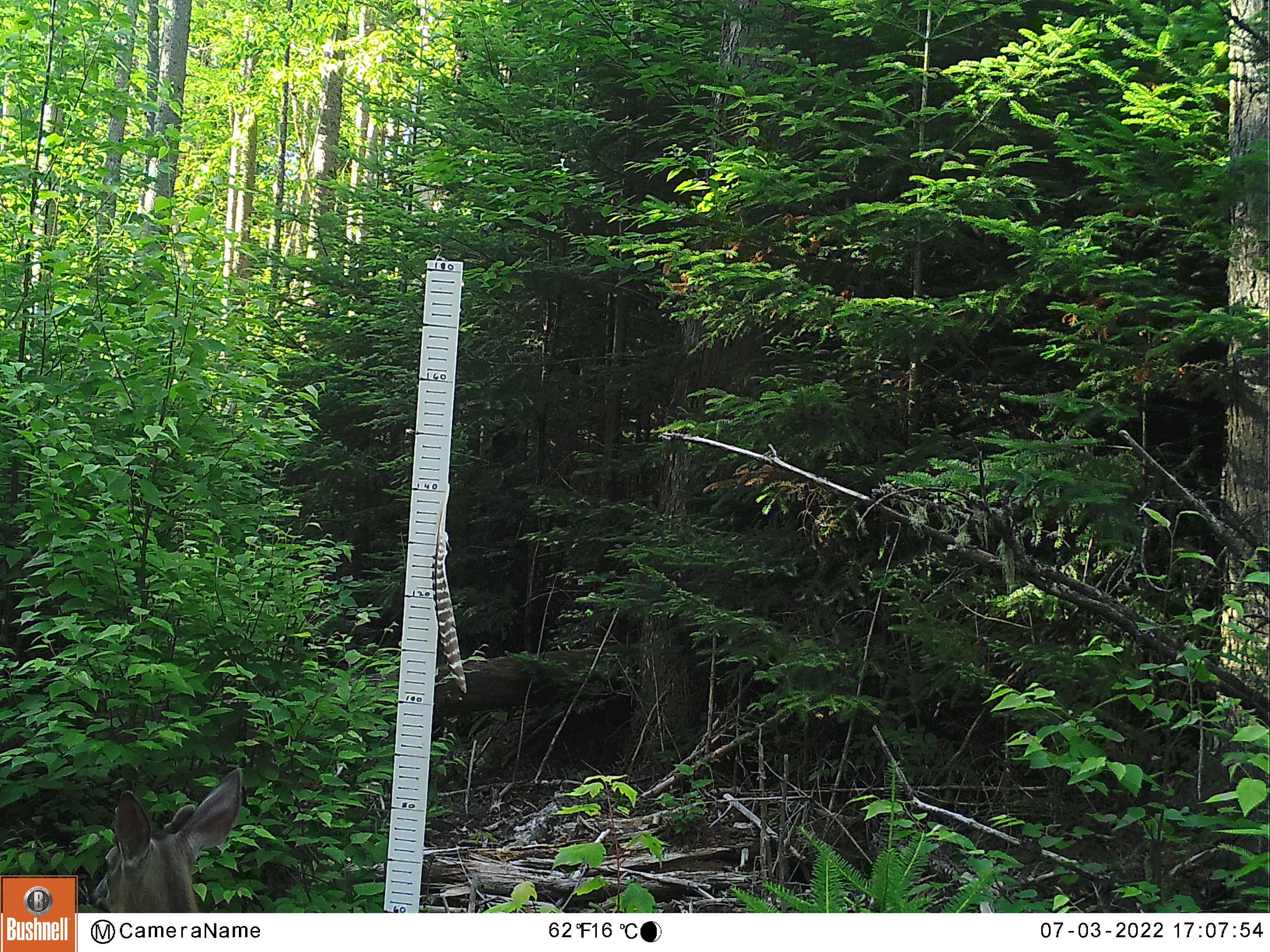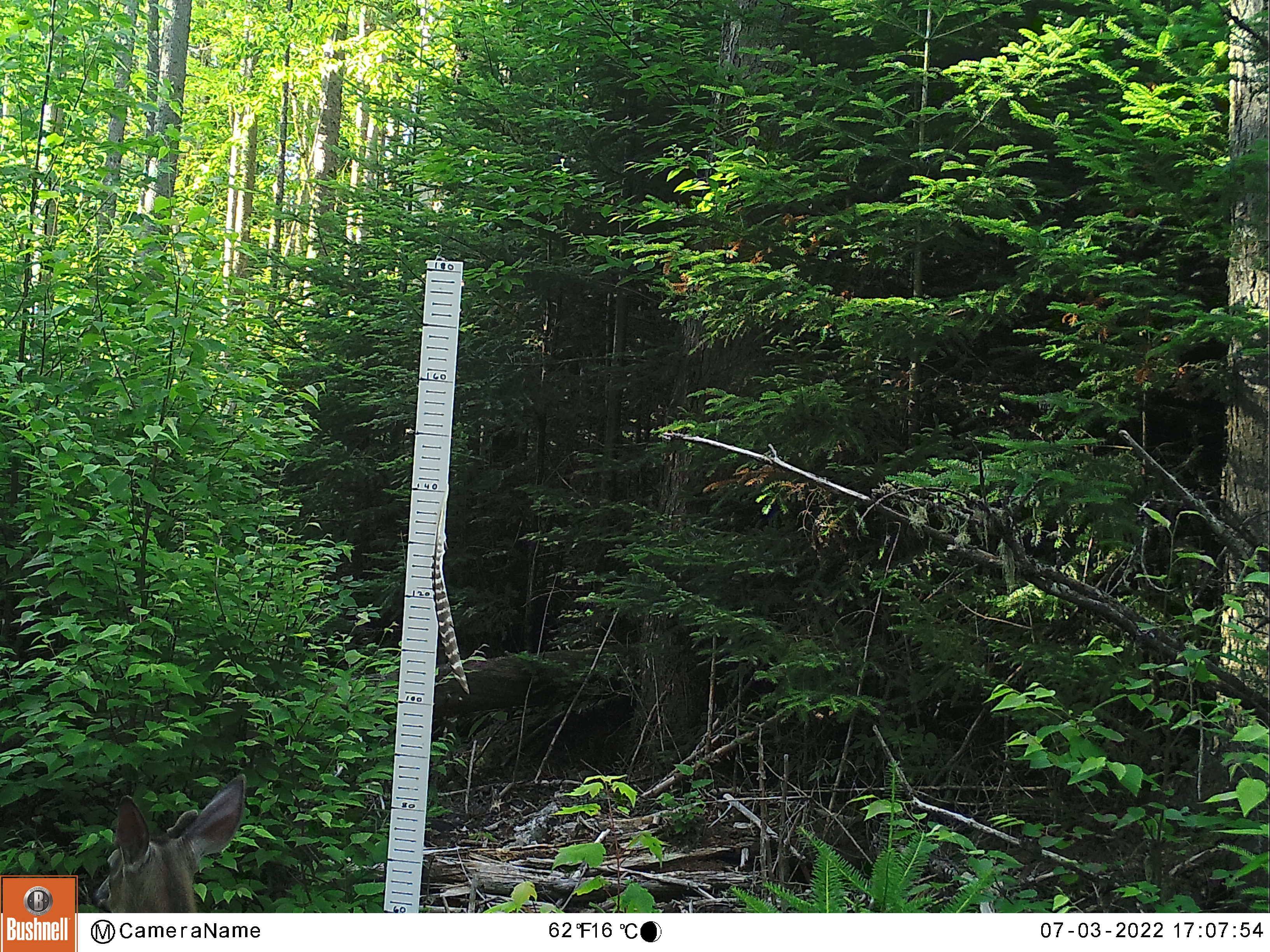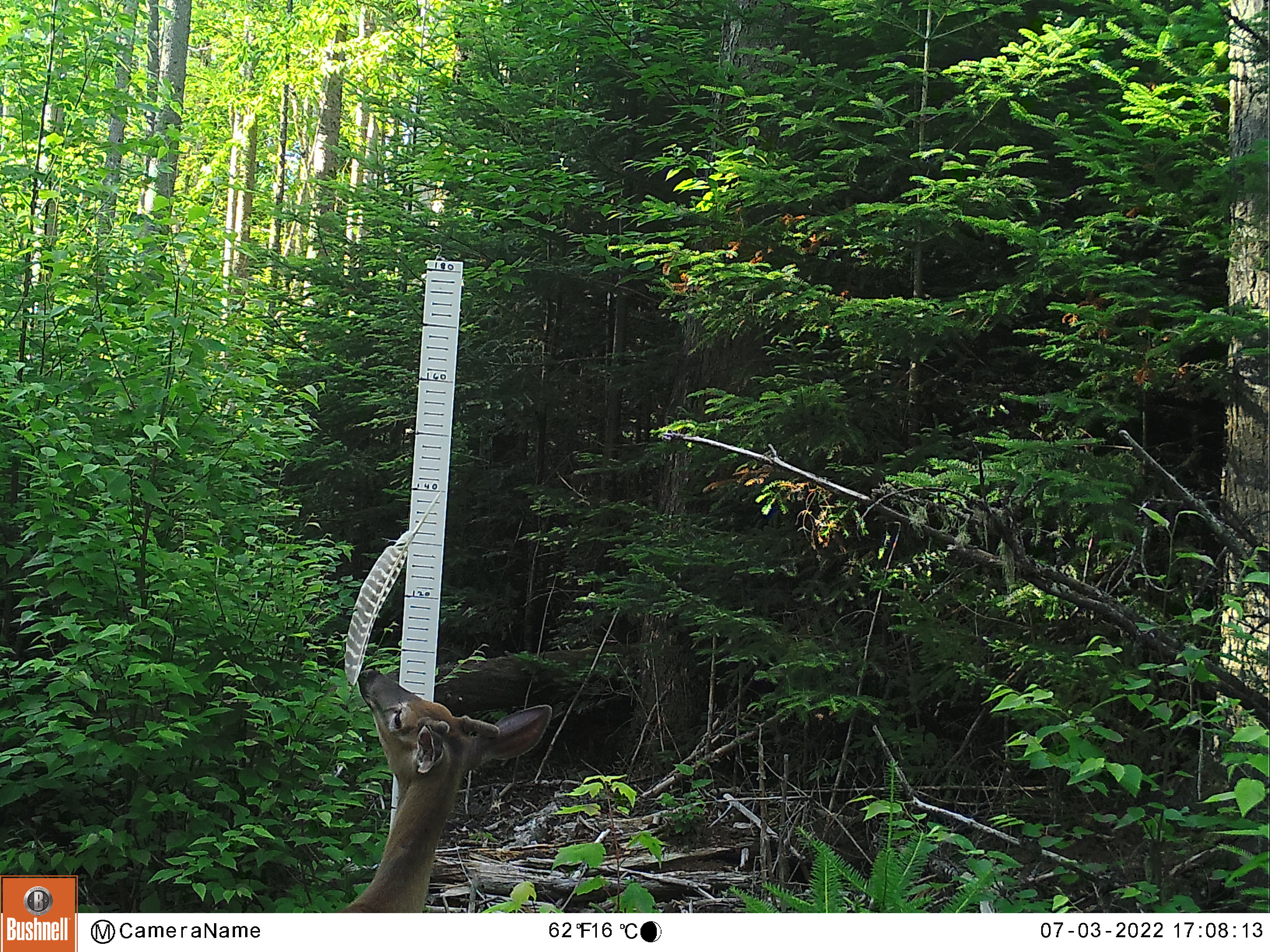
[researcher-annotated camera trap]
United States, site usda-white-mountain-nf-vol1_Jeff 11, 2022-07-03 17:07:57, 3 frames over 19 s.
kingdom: Animalia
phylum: Chordata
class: Mammalia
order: Artiodactyla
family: Cervidae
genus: Odocoileus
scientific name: Odocoileus virginianus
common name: white-tailed deer